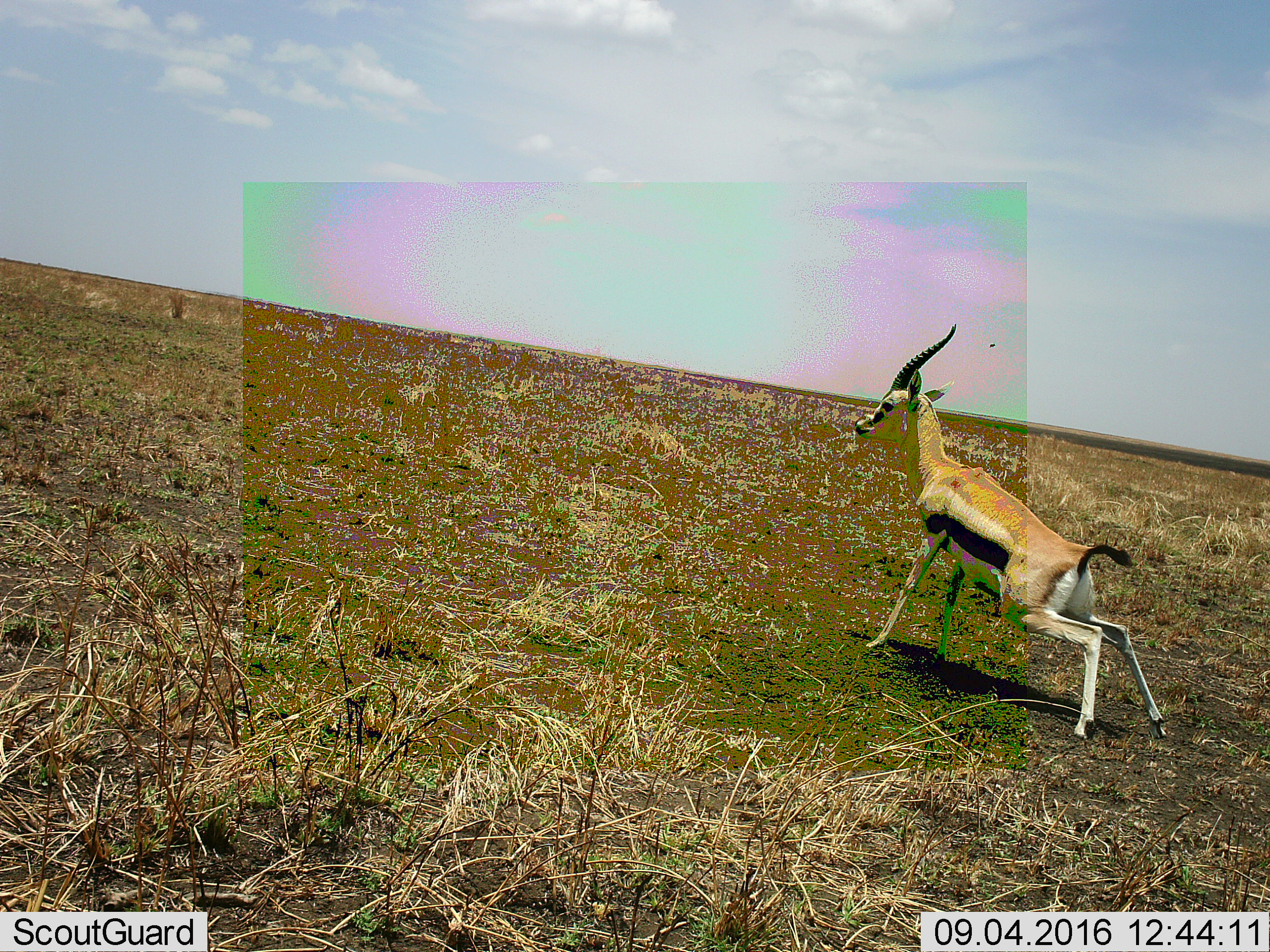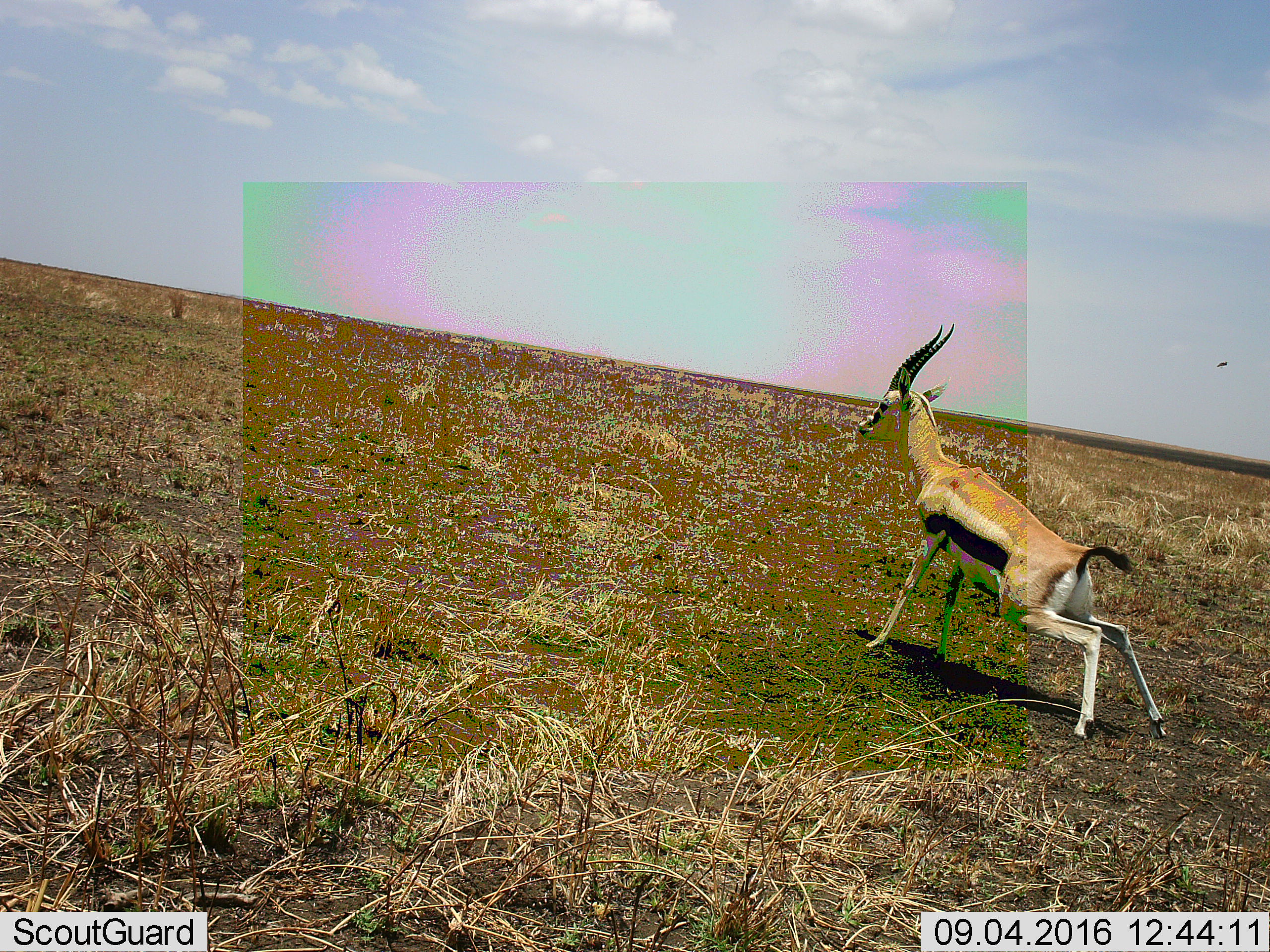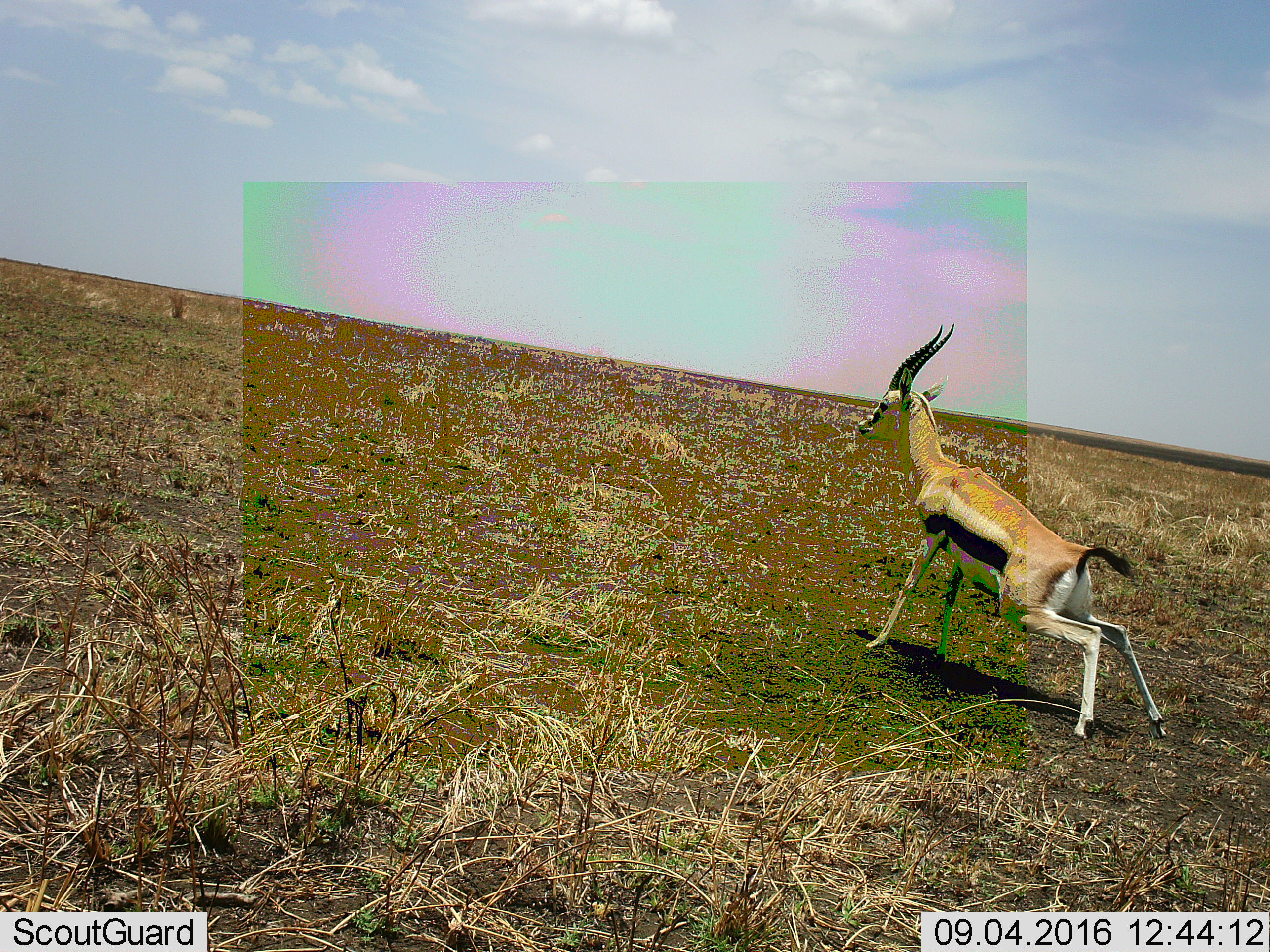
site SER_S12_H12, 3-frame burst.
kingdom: Animalia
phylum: Chordata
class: Mammalia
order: Artiodactyla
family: Bovidae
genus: Eudorcas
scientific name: Eudorcas thomsonii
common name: thomson's gazelle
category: gazellethomsons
Gazellethomsons (thomson's gazelle) (Eudorcas thomsonii), count 1. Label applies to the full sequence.